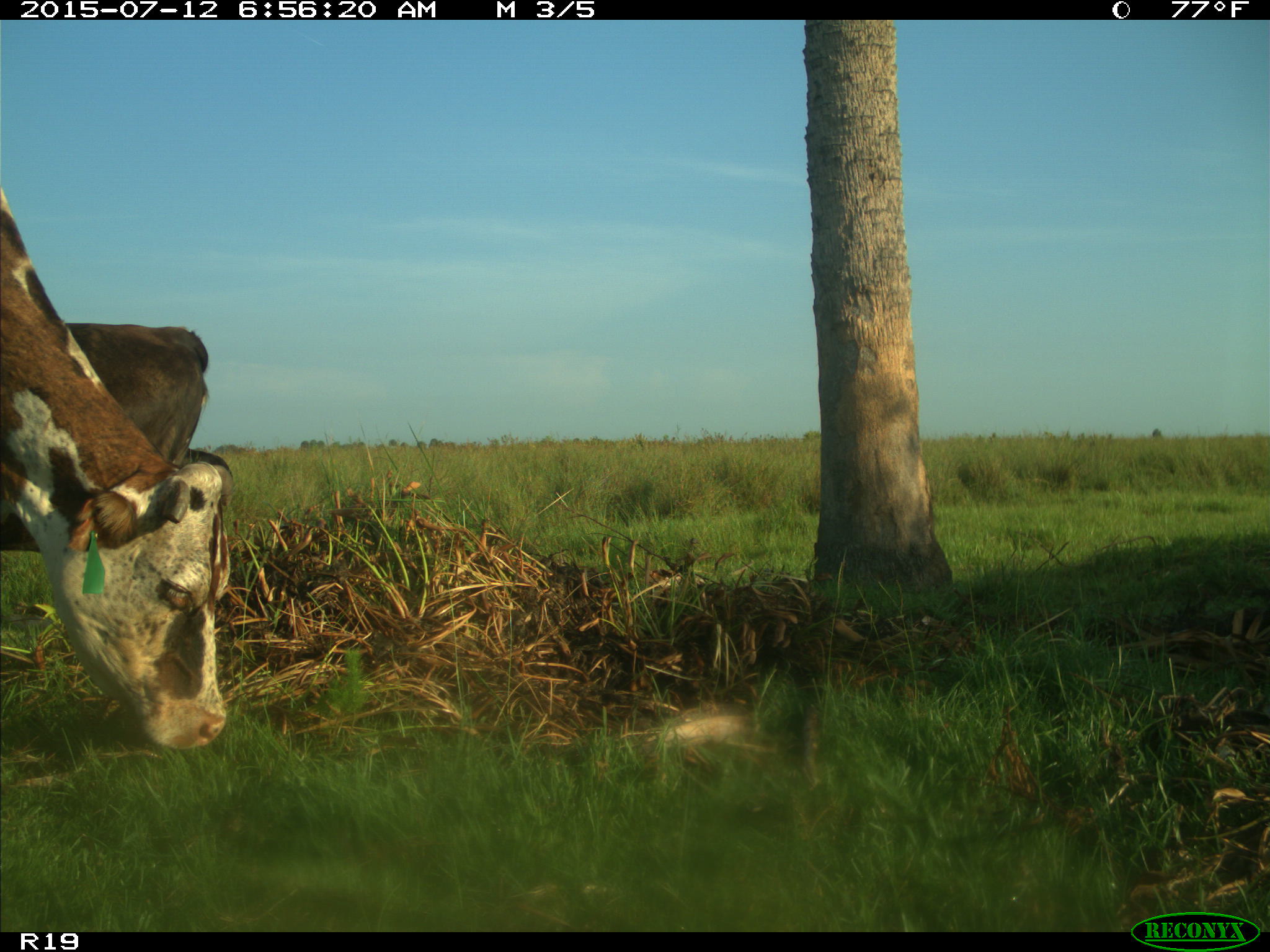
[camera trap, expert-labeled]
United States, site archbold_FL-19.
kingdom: Animalia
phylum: Chordata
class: Mammalia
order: Artiodactyla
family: Bovidae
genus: Bos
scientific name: Bos taurus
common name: domestic cow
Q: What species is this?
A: Bos taurus (domestic cow).